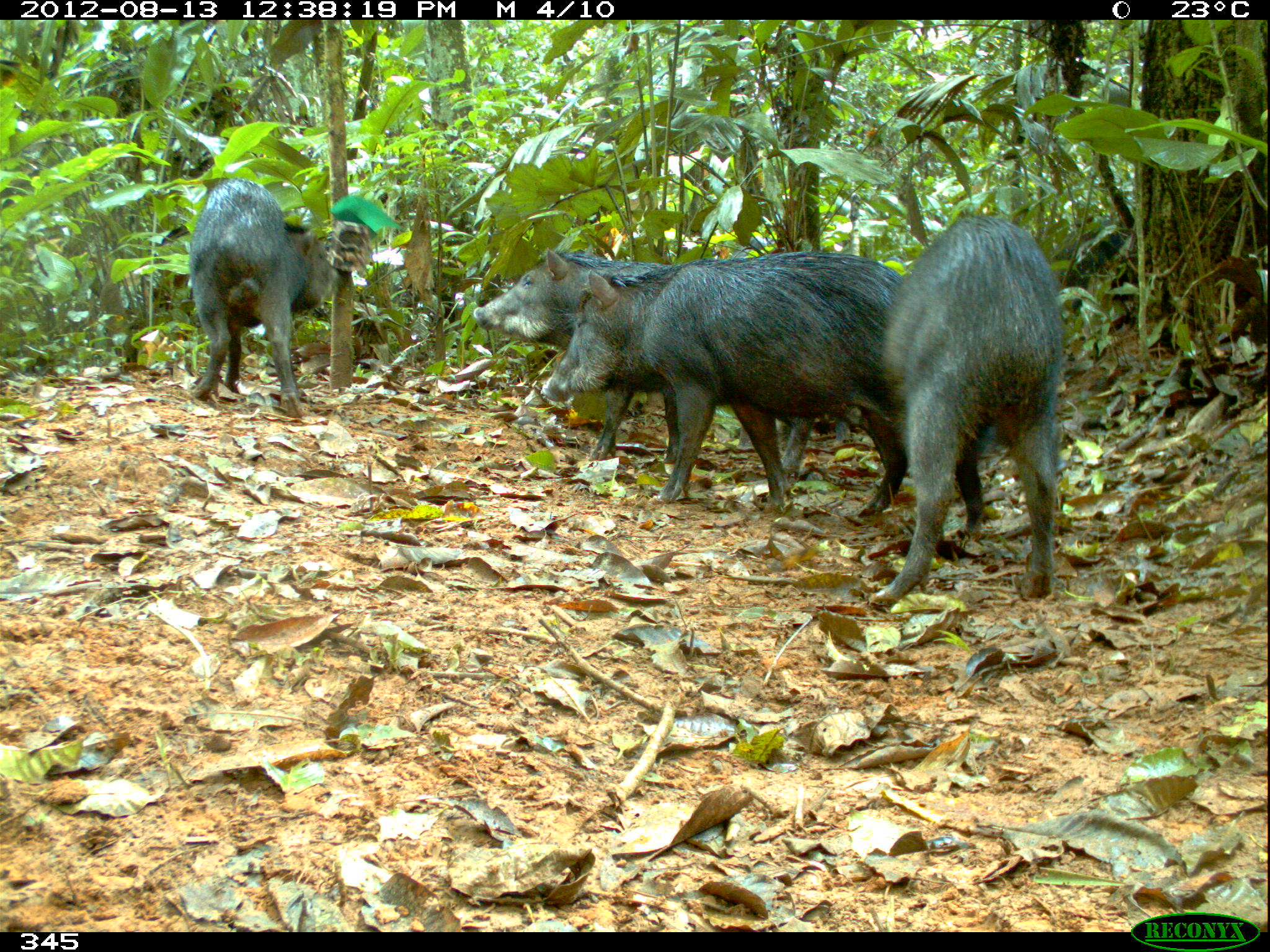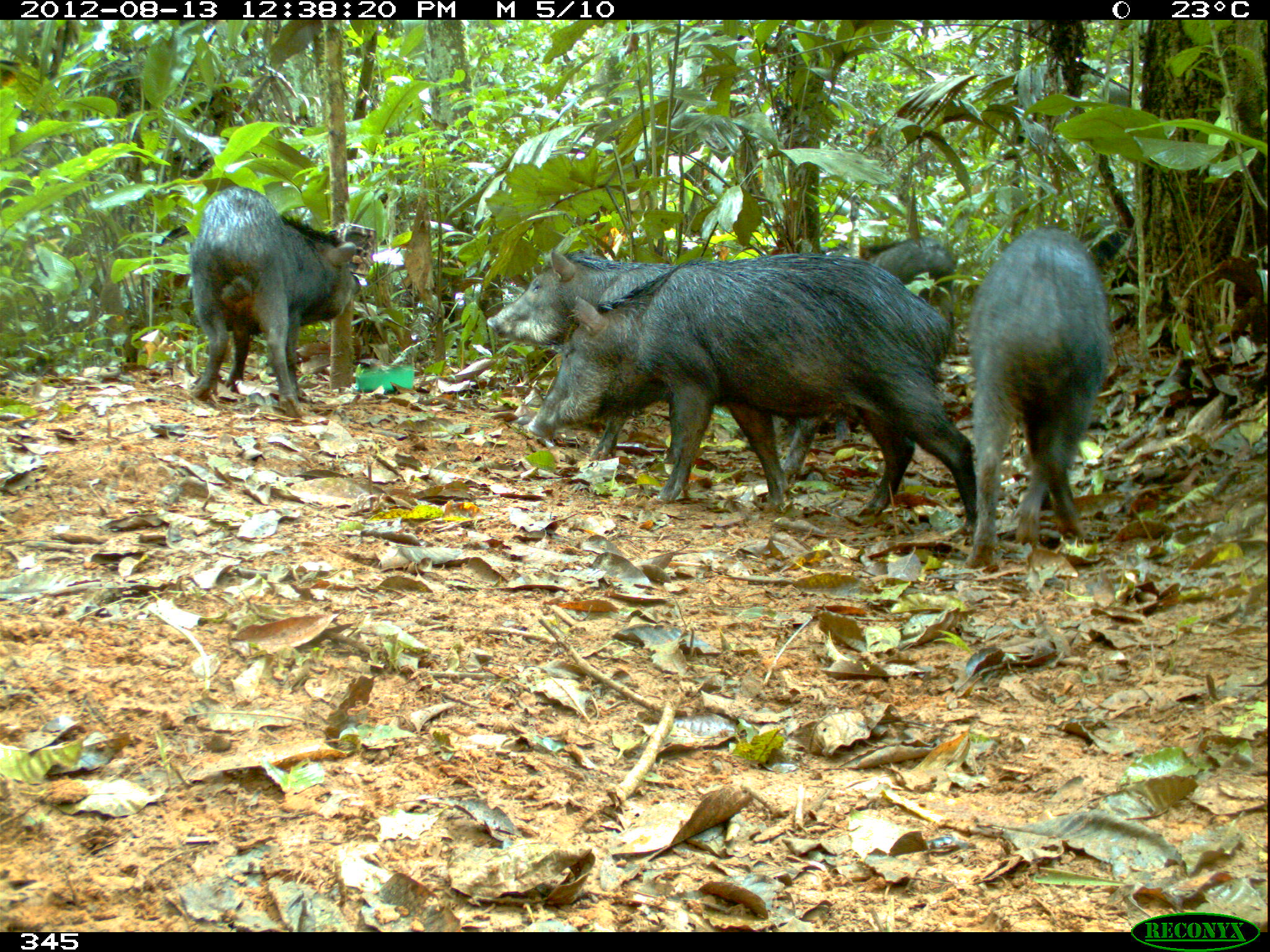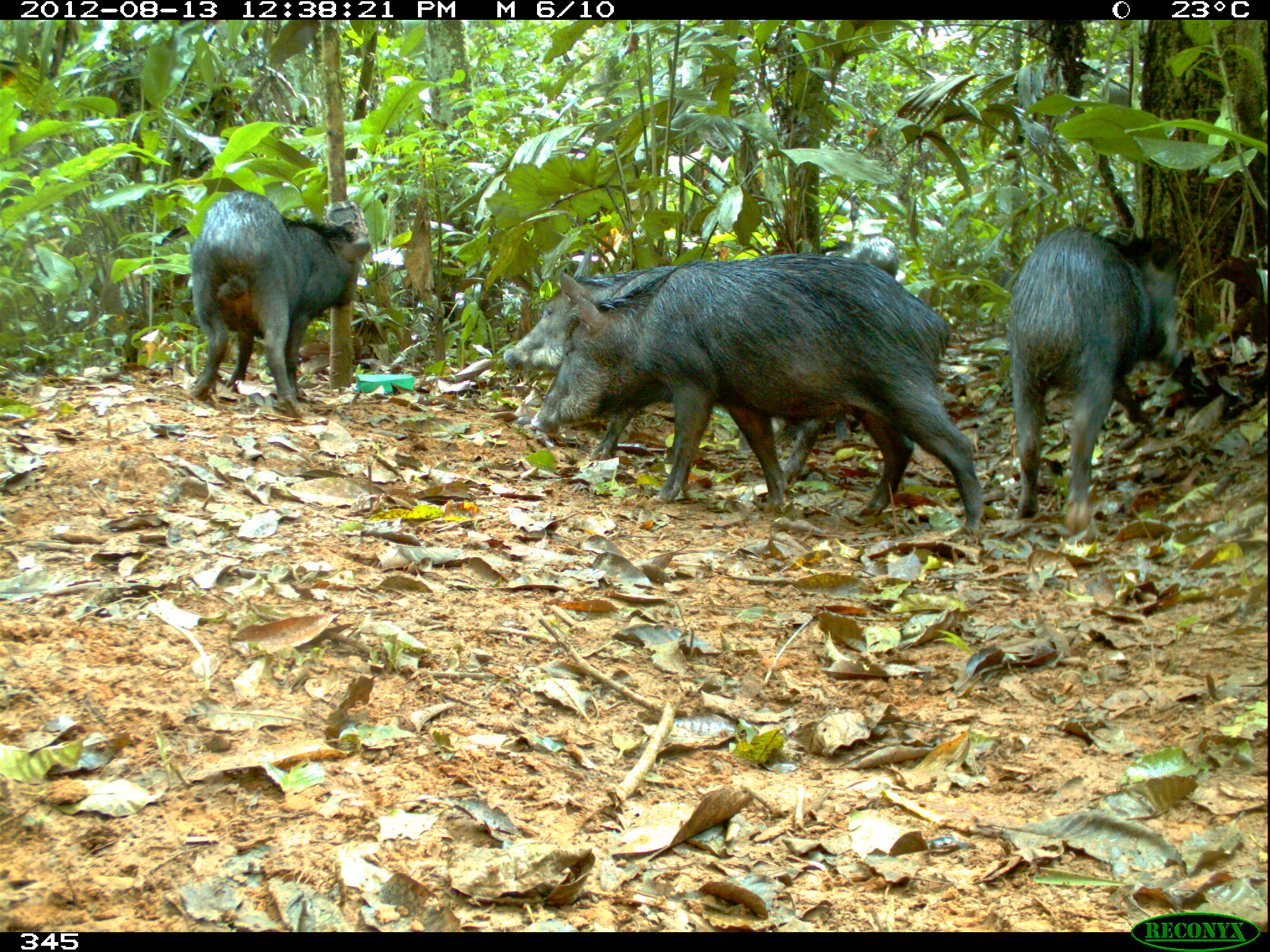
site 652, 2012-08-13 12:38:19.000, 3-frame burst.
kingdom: Animalia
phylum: Chordata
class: Mammalia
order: Artiodactyla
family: Tayassuidae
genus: Tayassu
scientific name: Tayassu pecari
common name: white-lipped peccary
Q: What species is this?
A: Tayassu pecari (white-lipped peccary).